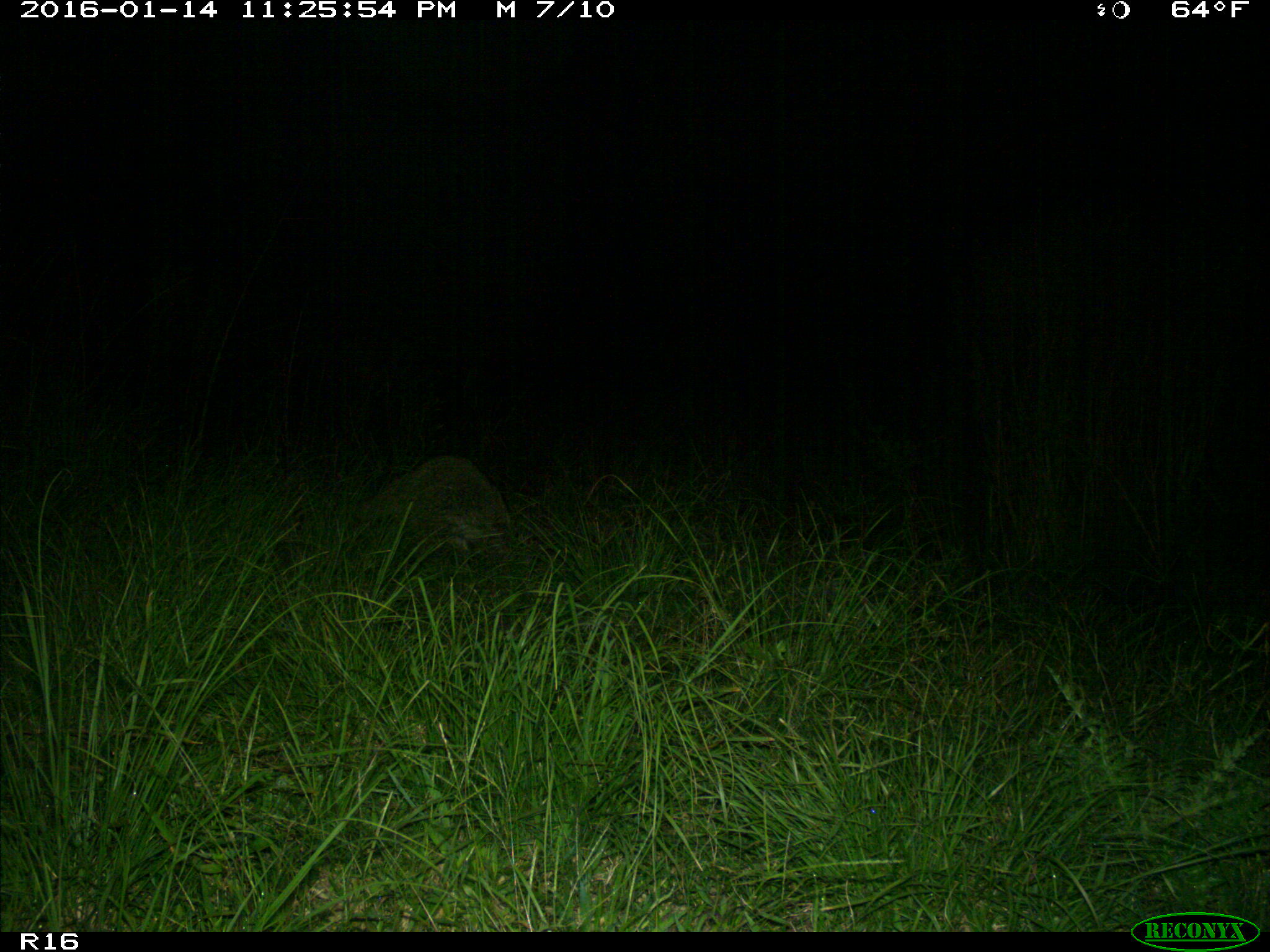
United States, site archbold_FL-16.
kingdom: Animalia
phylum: Chordata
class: Mammalia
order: Carnivora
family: Procyonidae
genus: Procyon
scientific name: Procyon lotor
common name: common raccoon